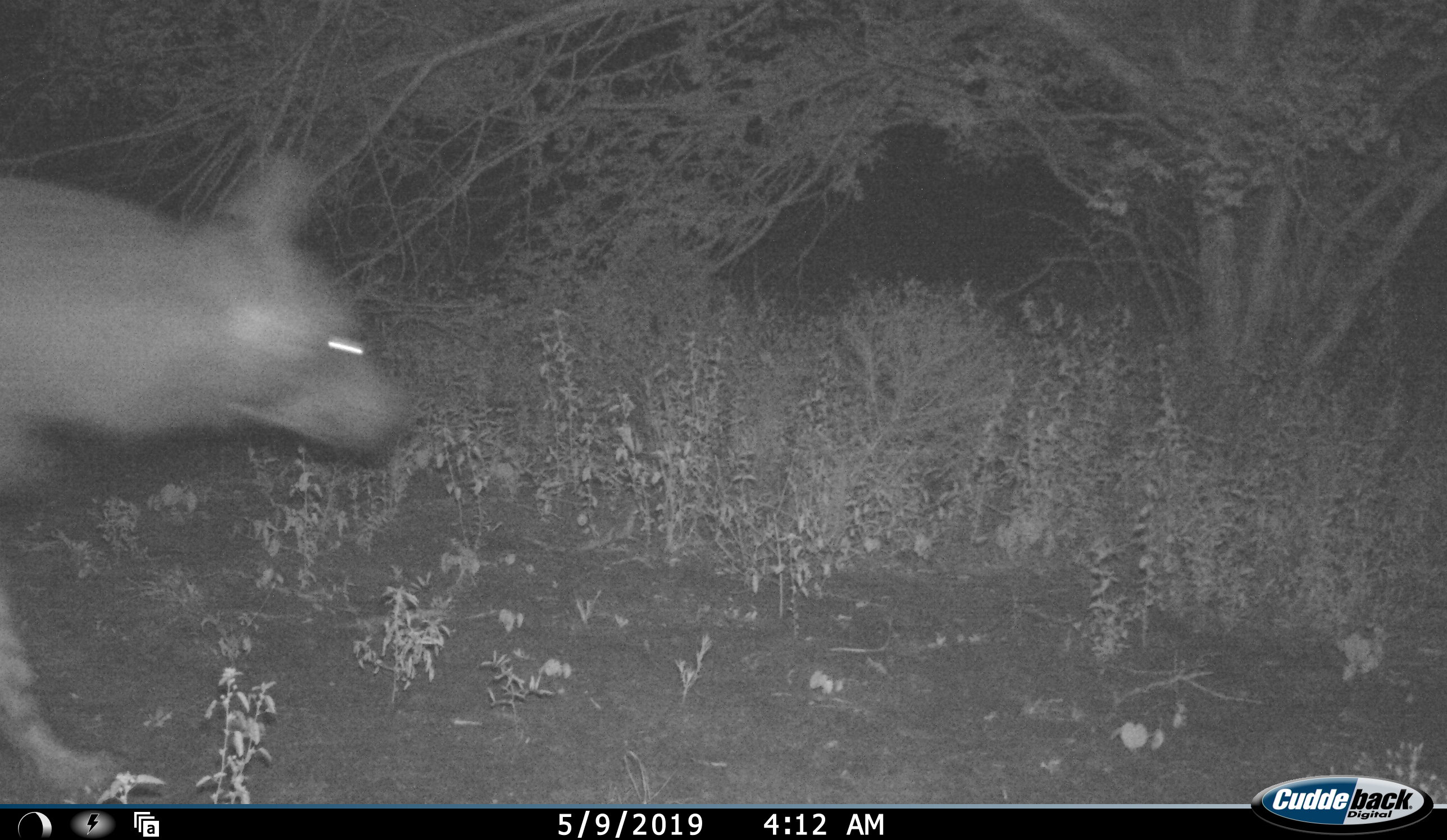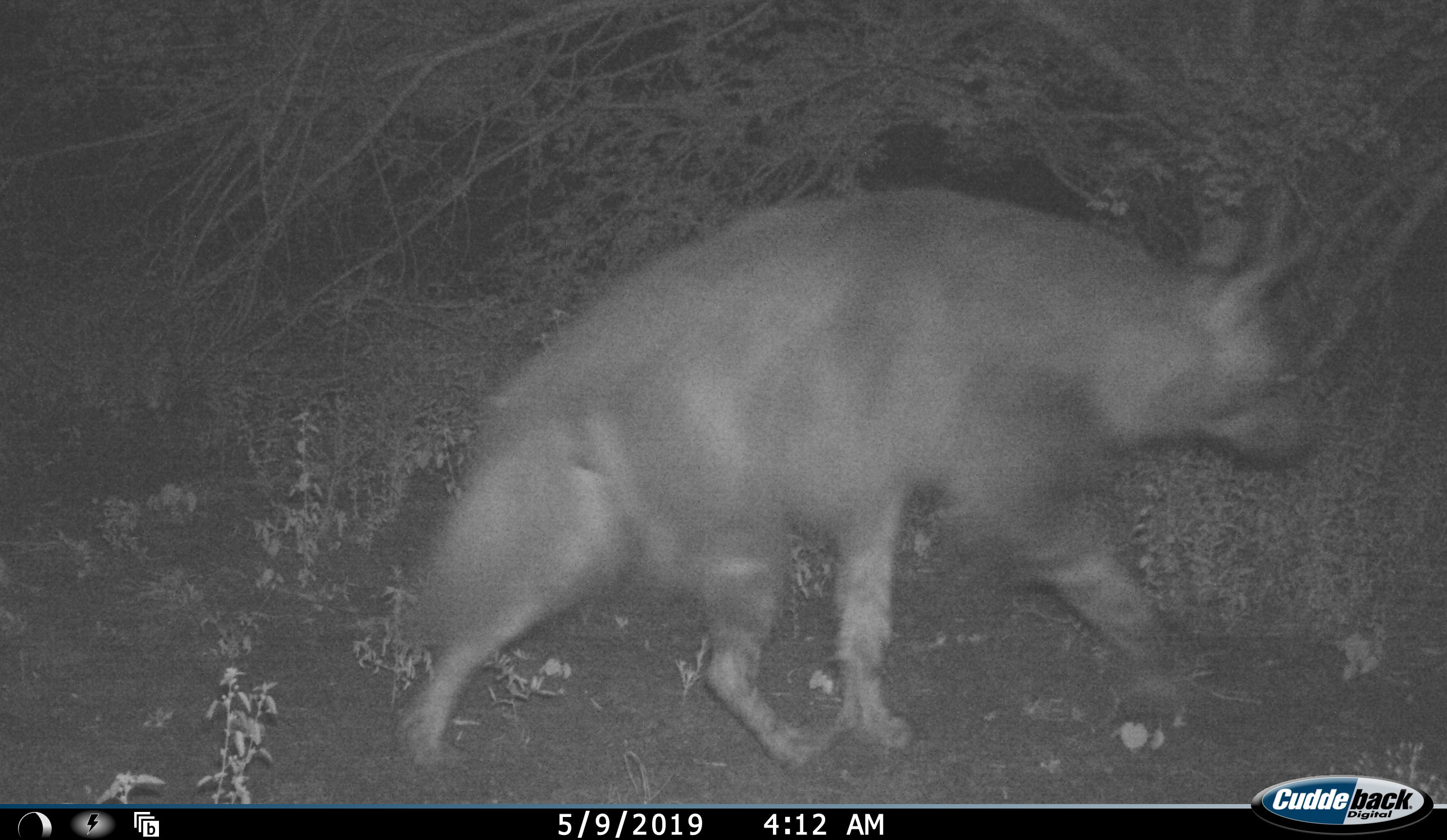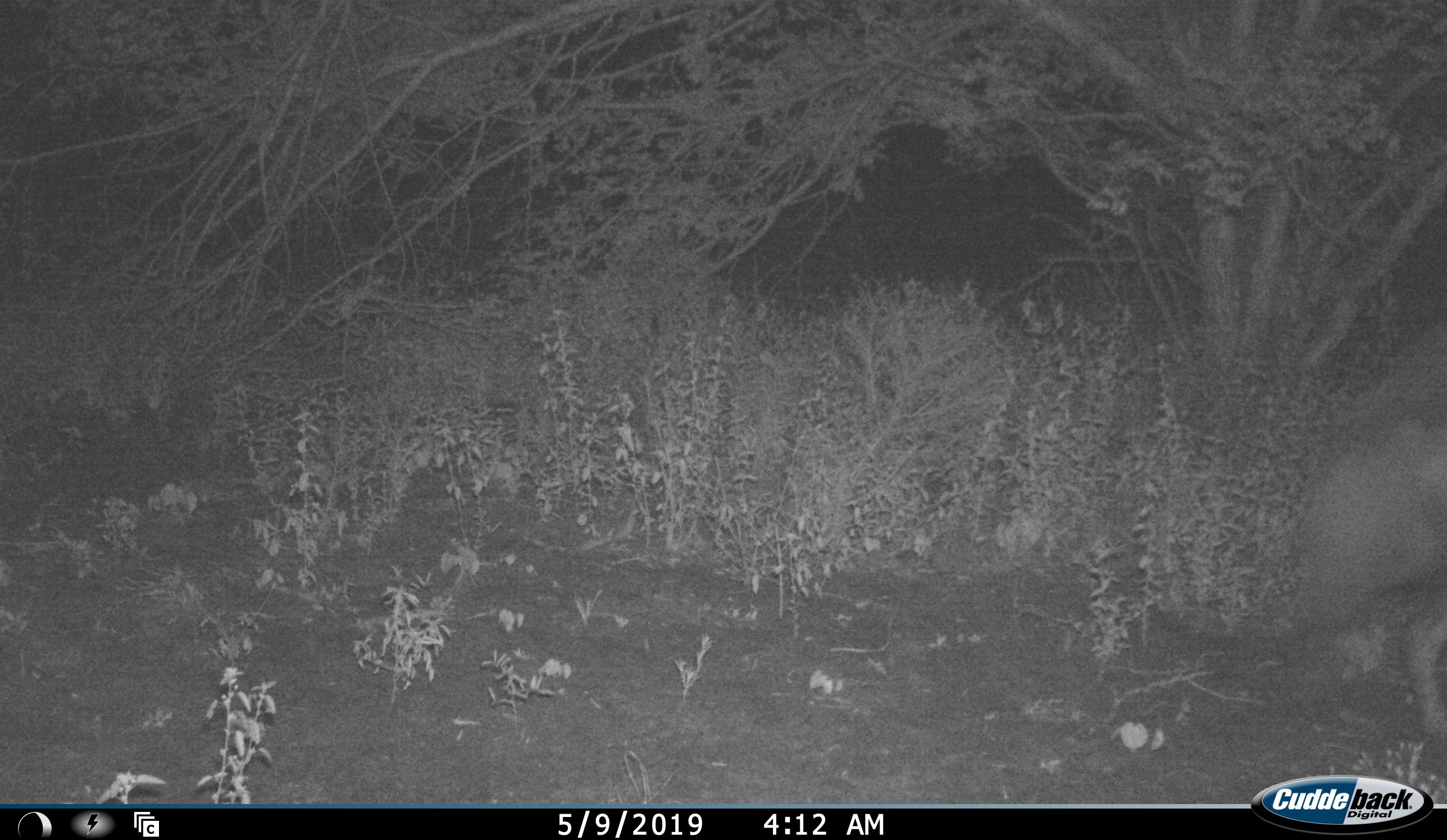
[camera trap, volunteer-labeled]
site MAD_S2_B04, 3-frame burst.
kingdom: Animalia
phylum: Chordata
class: Mammalia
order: Carnivora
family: Hyaenidae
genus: Parahyaena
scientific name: Parahyaena brunnea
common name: brown hyena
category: hyenabrown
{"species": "hyenabrown (brown hyena) (Parahyaena brunnea)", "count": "1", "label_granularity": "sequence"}